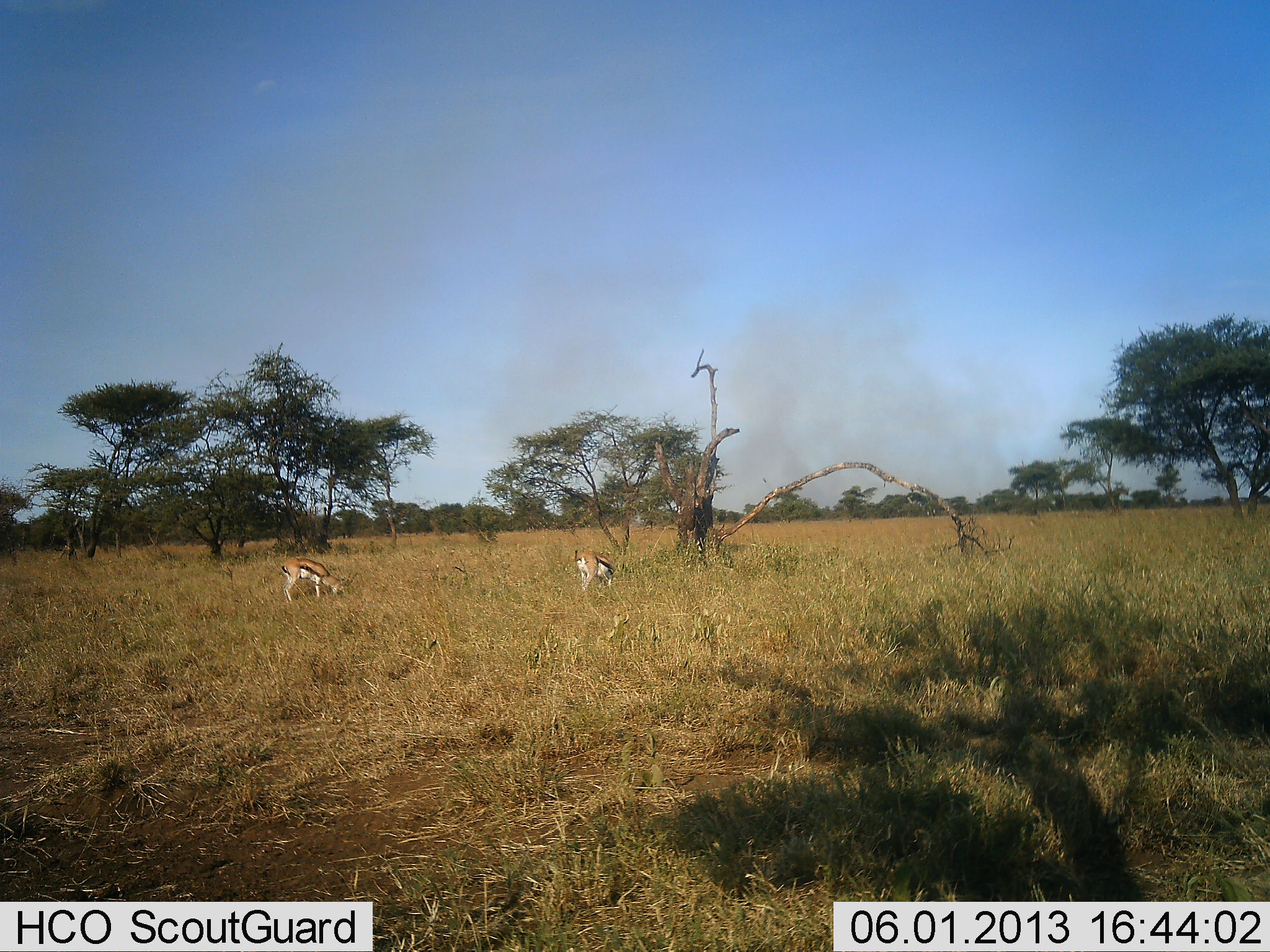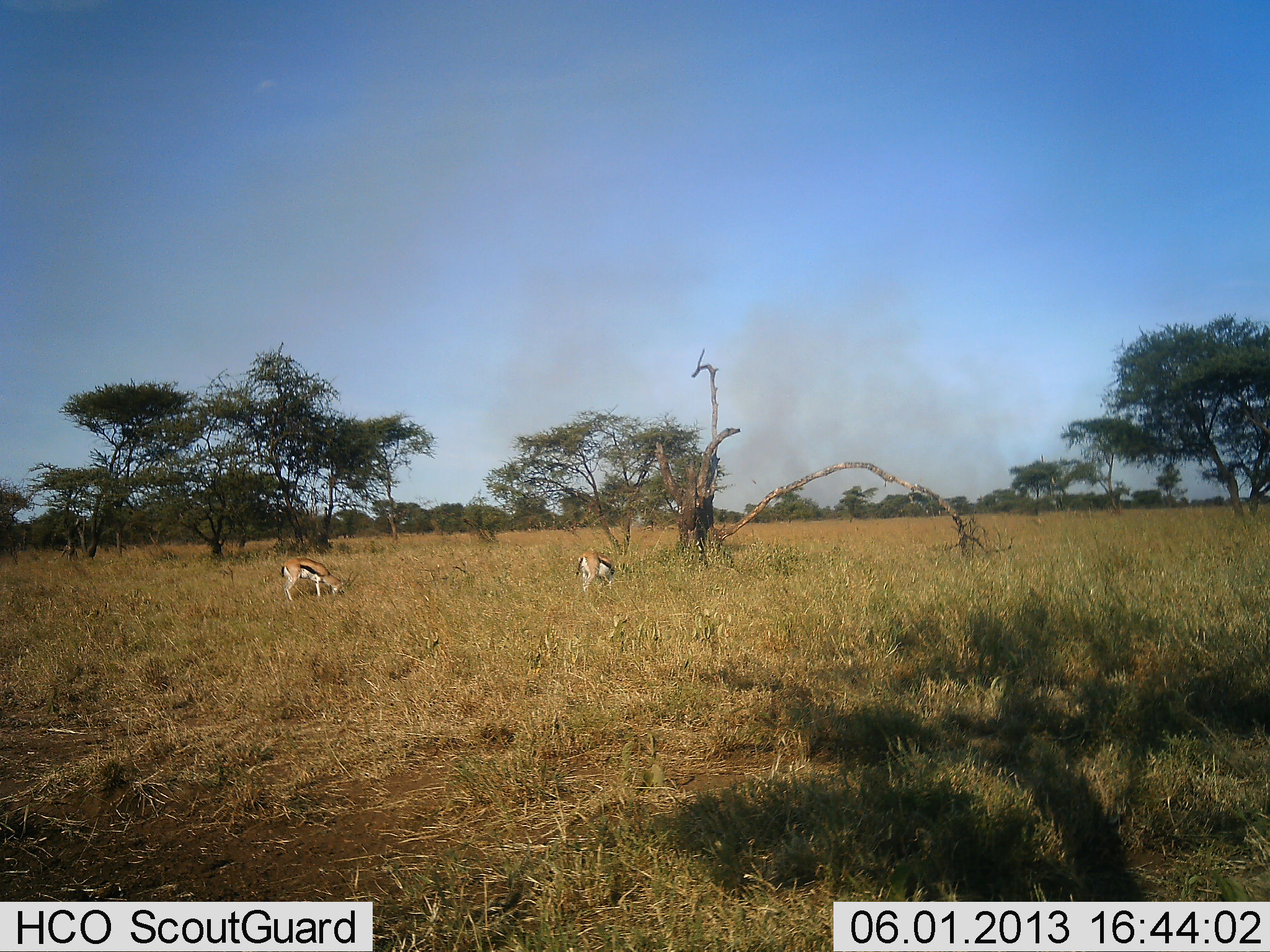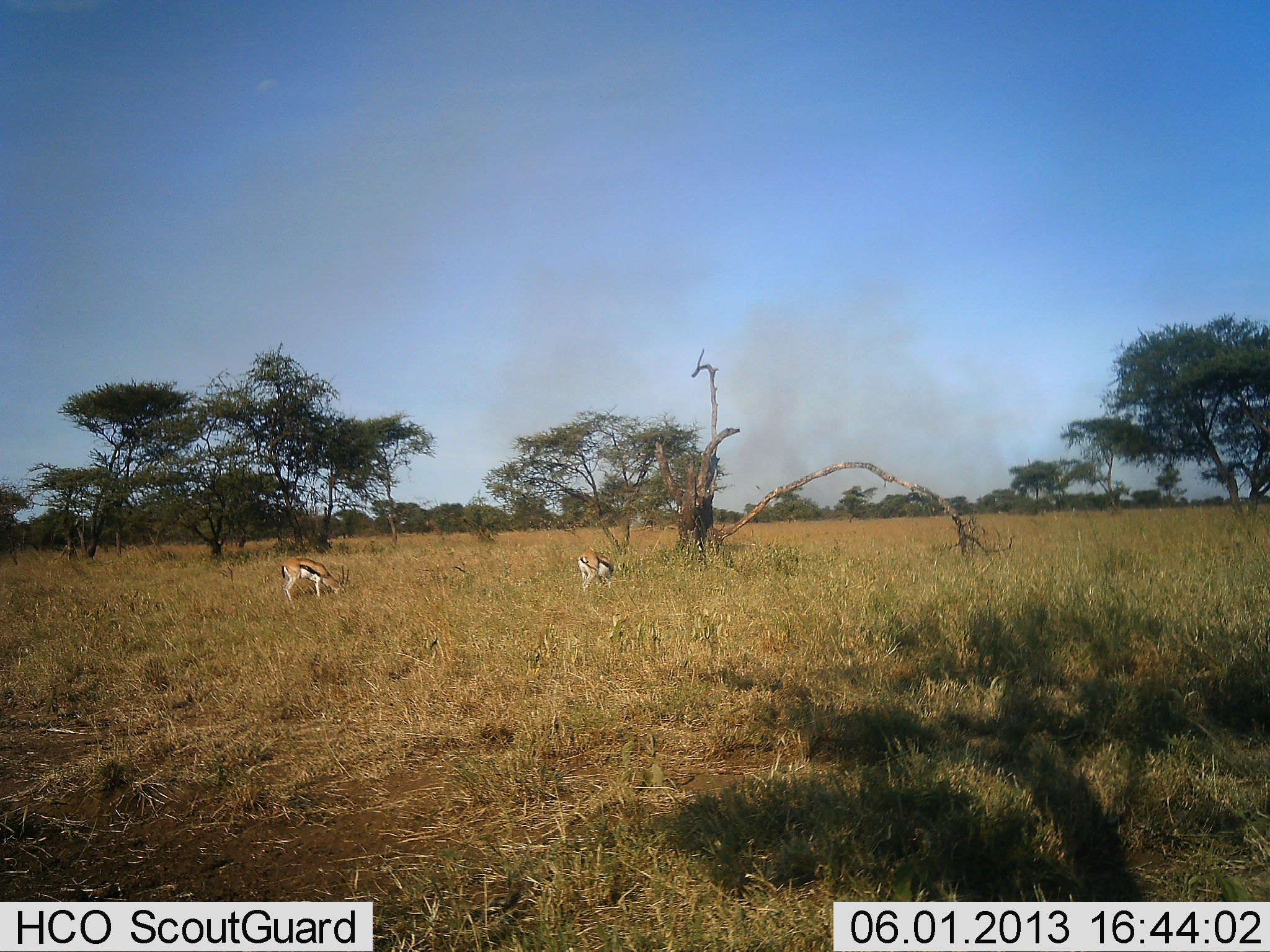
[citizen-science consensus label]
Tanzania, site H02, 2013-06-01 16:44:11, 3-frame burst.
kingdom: Animalia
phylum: Chordata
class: Mammalia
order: Artiodactyla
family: Bovidae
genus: Eudorcas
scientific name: Eudorcas thomsonii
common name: thomson's gazelle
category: gazellethomsons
Gazellethomsons (thomson's gazelle) (Eudorcas thomsonii), count 2. Behavior (volunteer vote fractions): standing 29%, resting 0%, moving 4%, interacting 0%. Young present (vote fraction): 0%. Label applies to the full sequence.